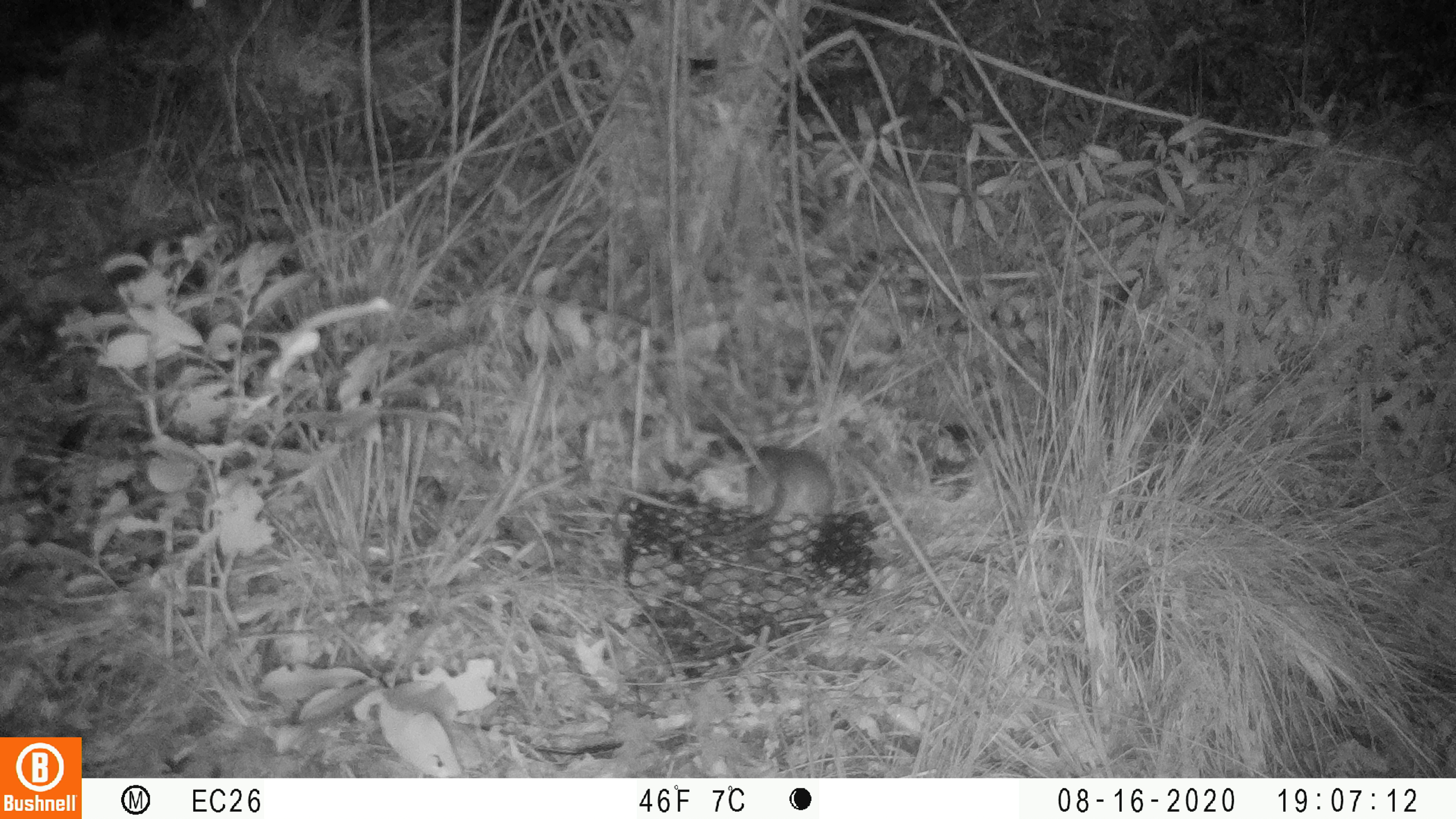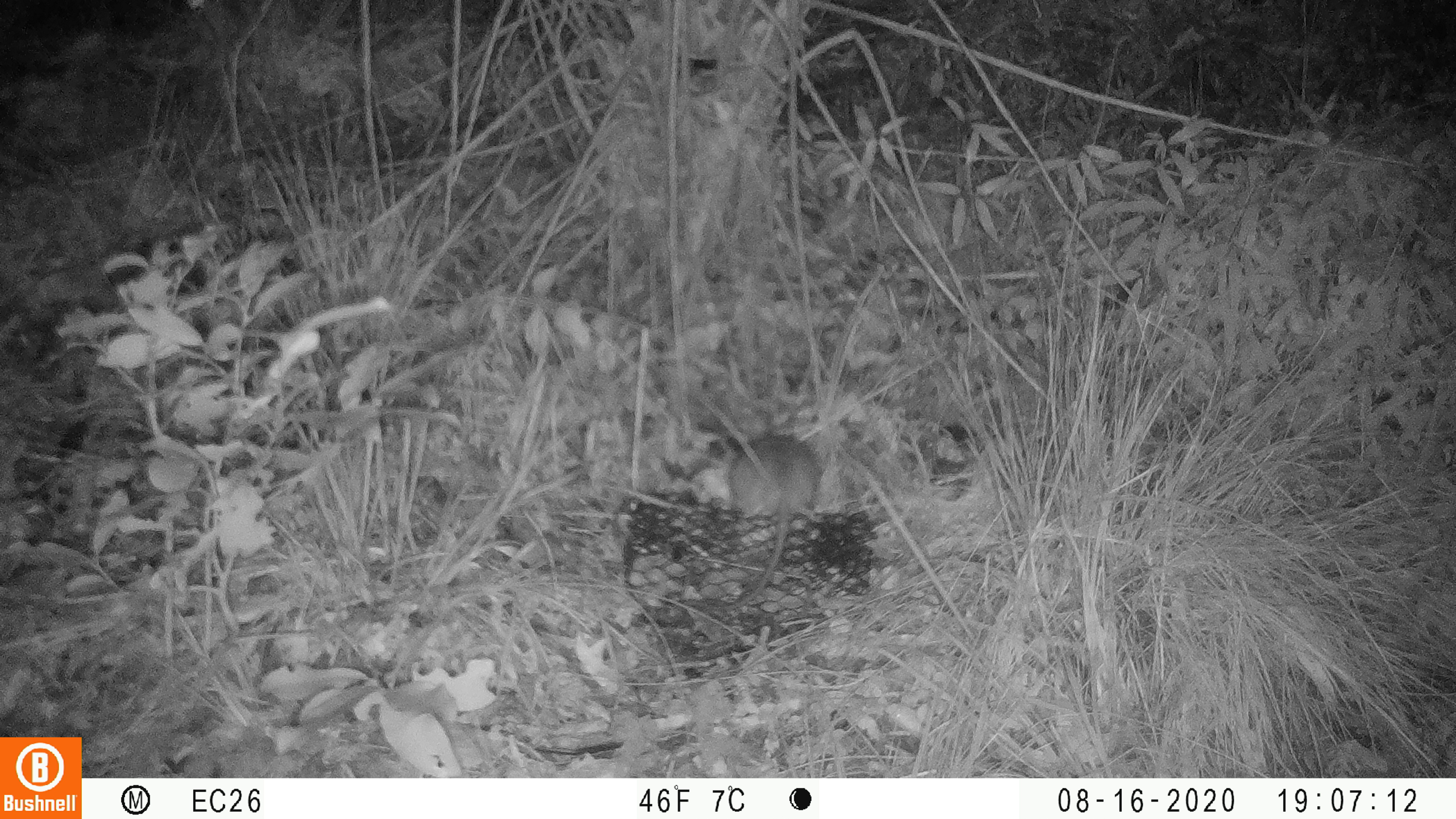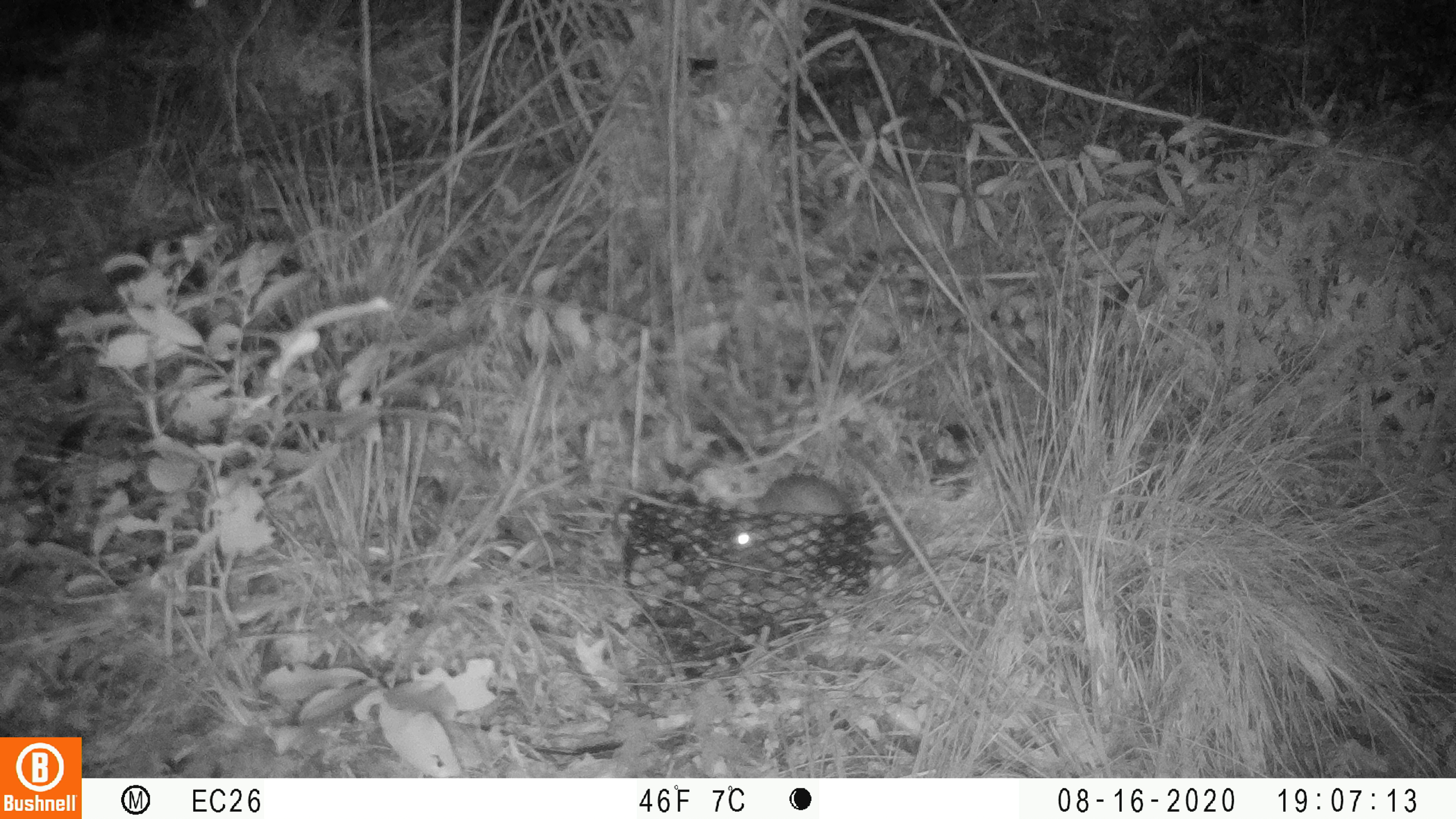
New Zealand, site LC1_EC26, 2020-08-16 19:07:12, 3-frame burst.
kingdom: Animalia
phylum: Chordata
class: Mammalia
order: Rodentia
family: Muridae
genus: Rattus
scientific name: Rattus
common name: rat